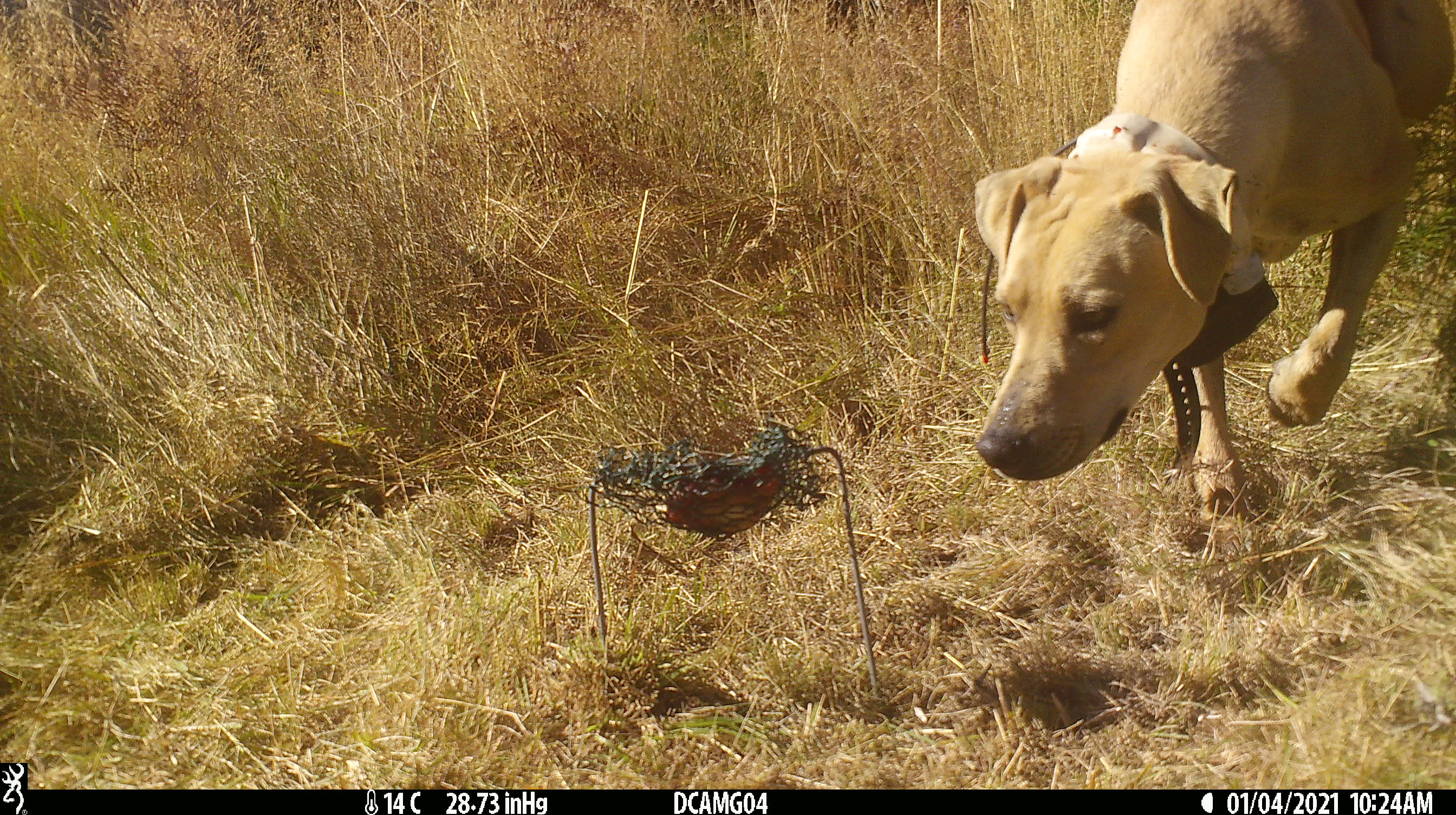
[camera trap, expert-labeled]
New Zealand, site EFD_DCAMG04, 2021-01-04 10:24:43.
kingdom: Animalia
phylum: Chordata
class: Mammalia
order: Carnivora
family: Canidae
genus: Canis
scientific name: Canis familiaris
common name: domestic dog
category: dog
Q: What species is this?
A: Dog (domestic dog) (Canis familiaris).